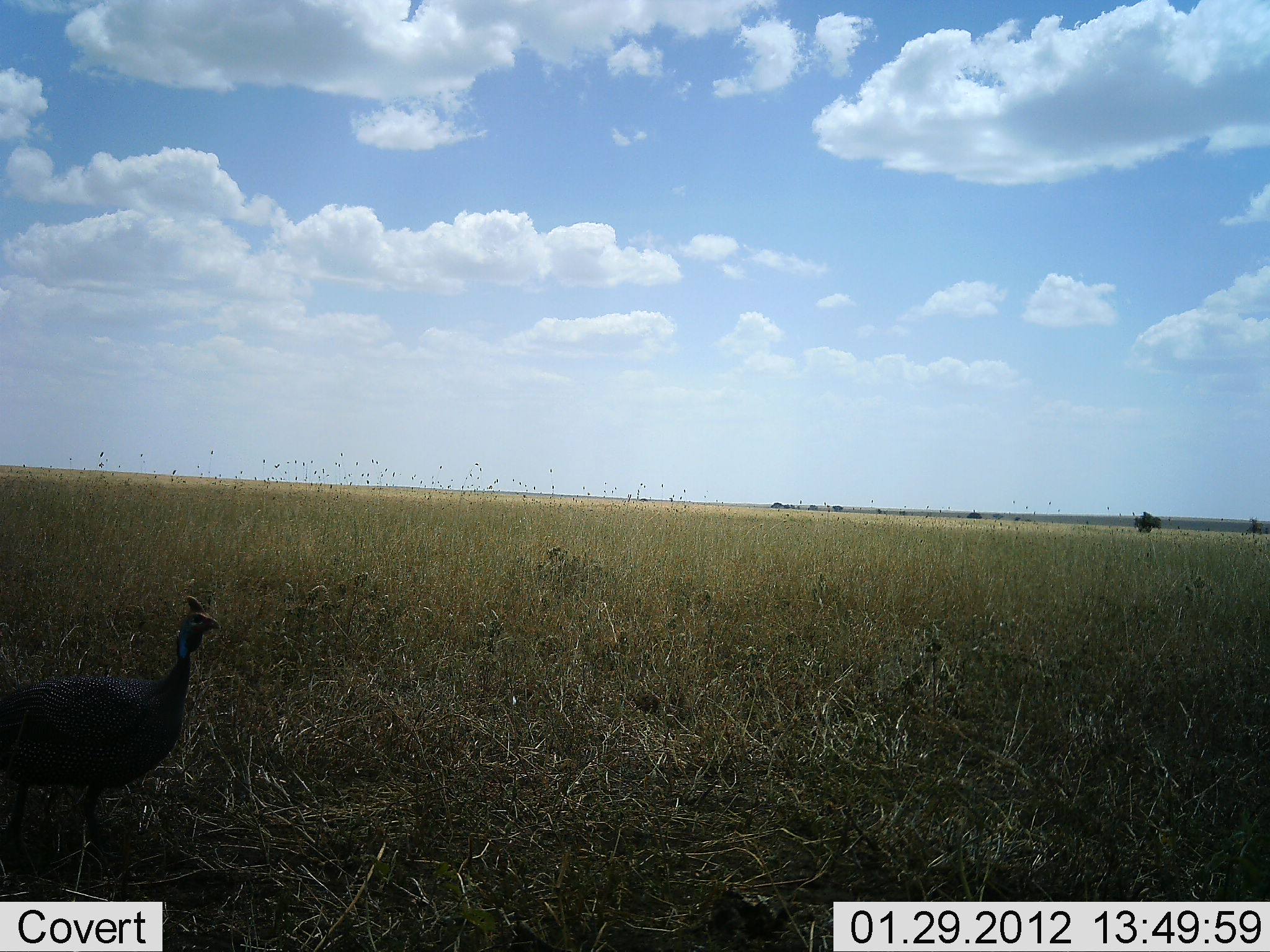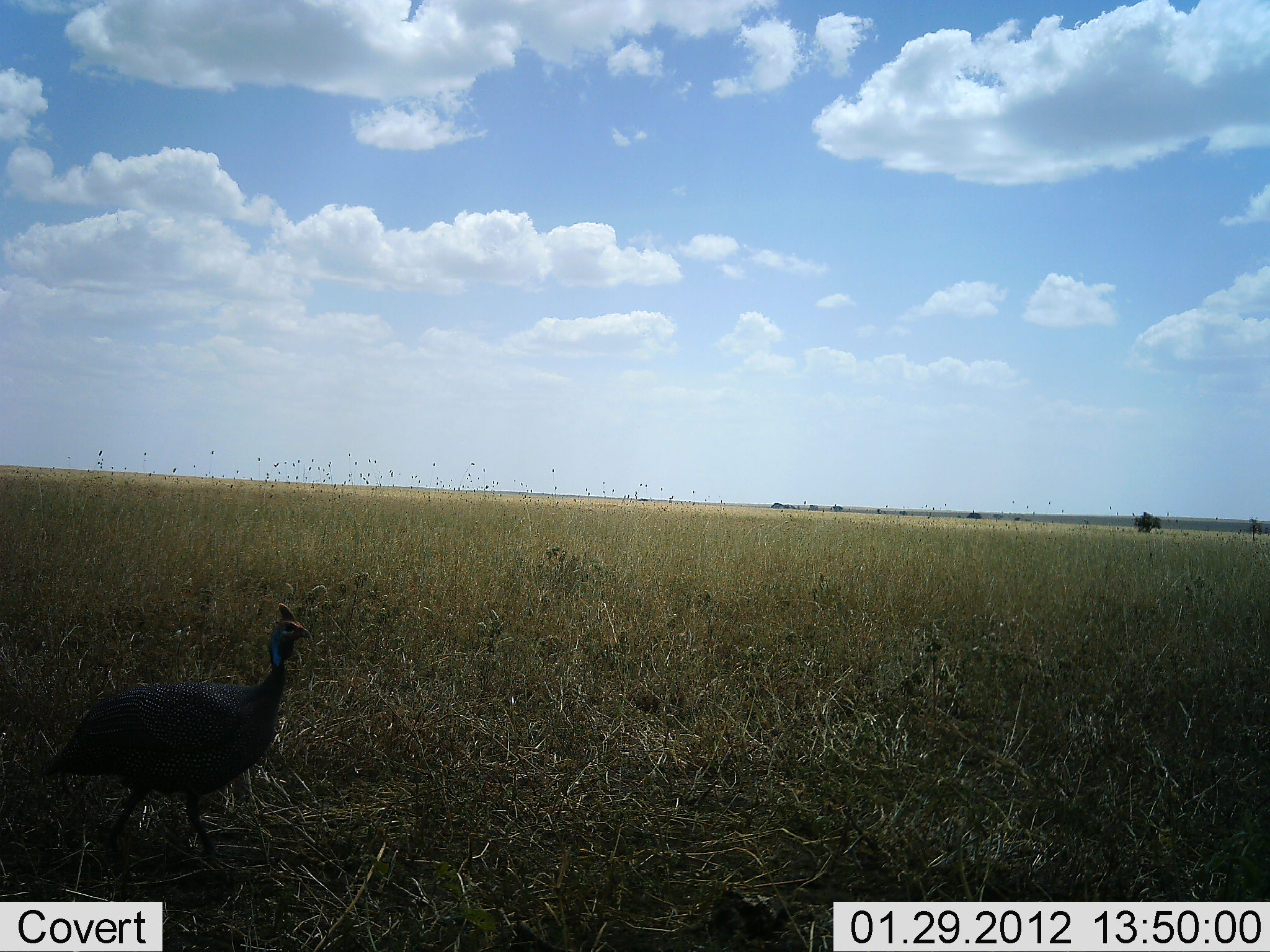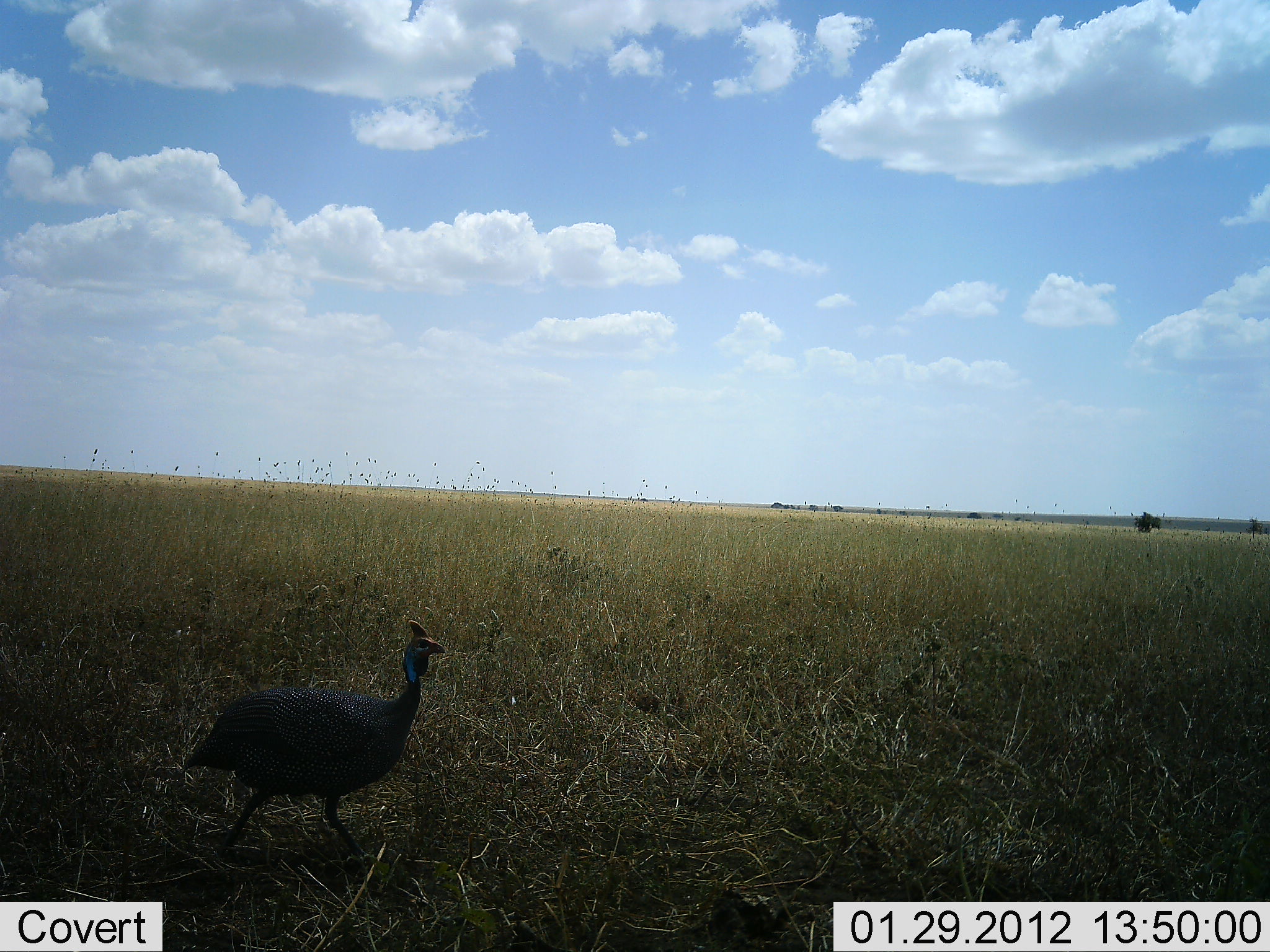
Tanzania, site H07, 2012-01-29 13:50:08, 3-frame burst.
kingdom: Animalia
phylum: Chordata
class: Aves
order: Galliformes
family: Numididae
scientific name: Numididae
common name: guinea fowl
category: guineafowl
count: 1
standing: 6%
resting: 0%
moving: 100%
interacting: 0%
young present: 0%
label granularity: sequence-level